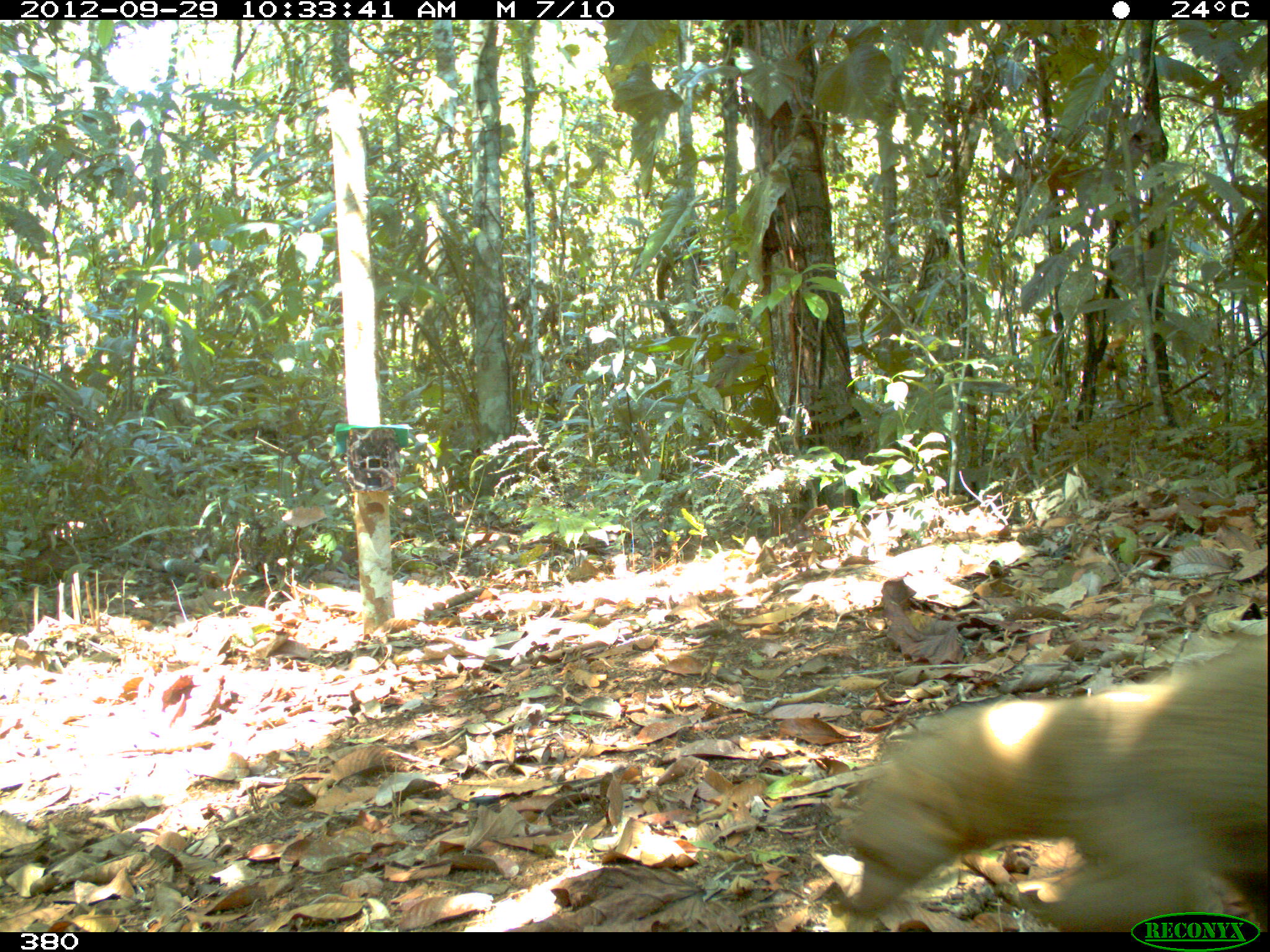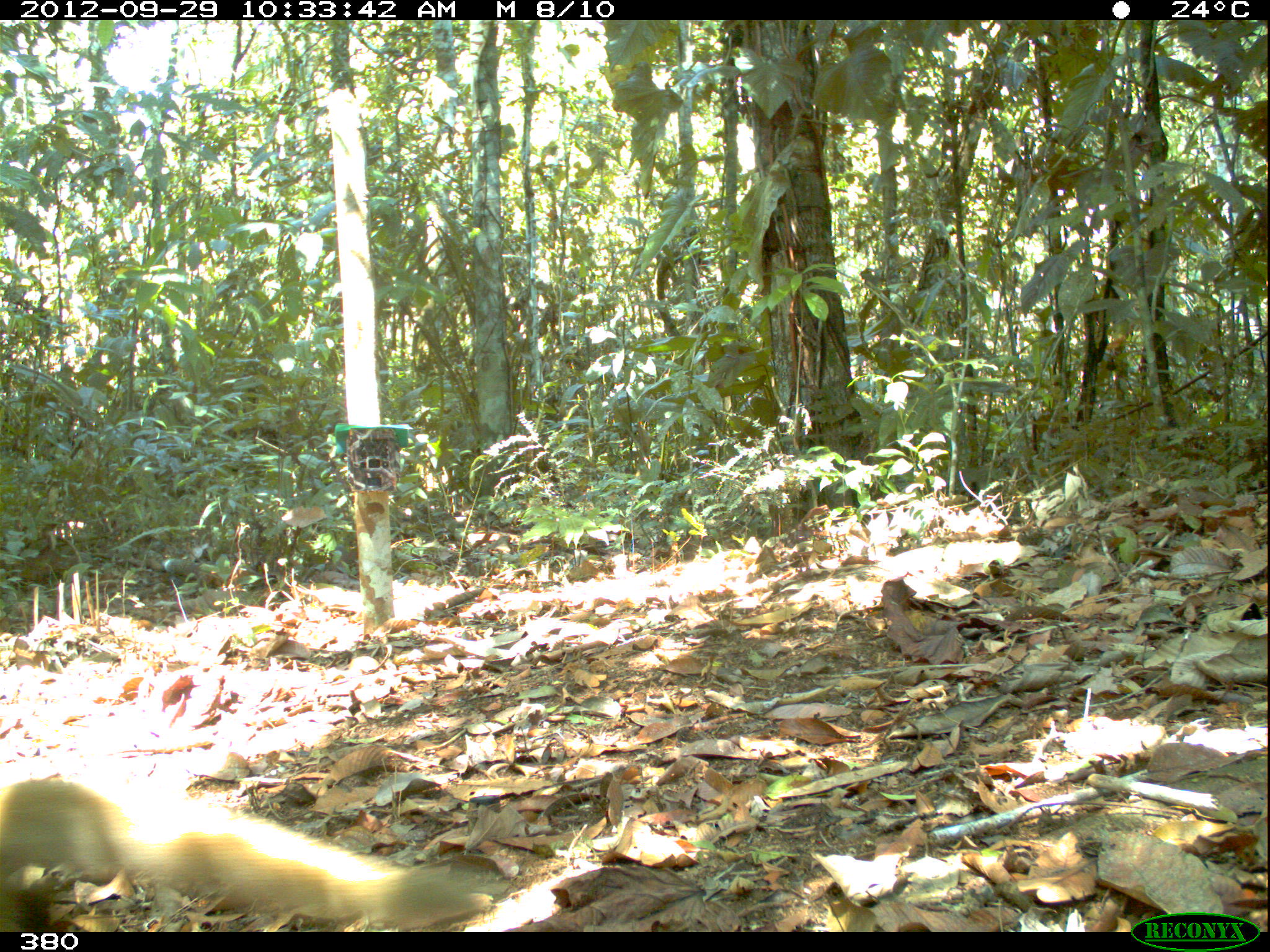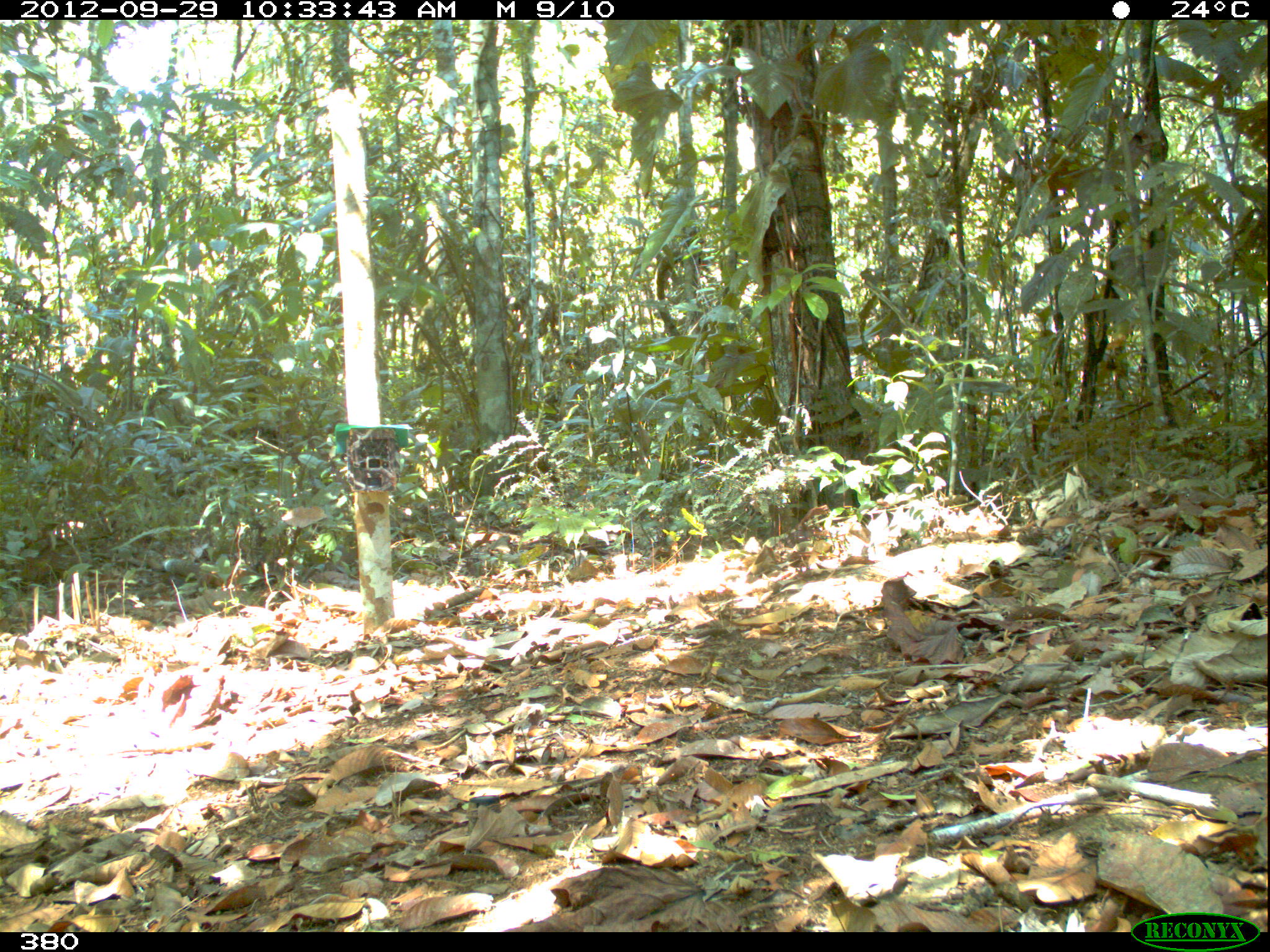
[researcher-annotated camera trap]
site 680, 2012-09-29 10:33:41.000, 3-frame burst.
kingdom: Animalia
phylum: Chordata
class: Mammalia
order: Carnivora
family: Mustelidae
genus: Eira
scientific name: Eira barbara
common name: tayra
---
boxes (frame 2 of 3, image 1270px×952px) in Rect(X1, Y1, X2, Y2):
eira barbara: Rect(0, 772, 492, 928)